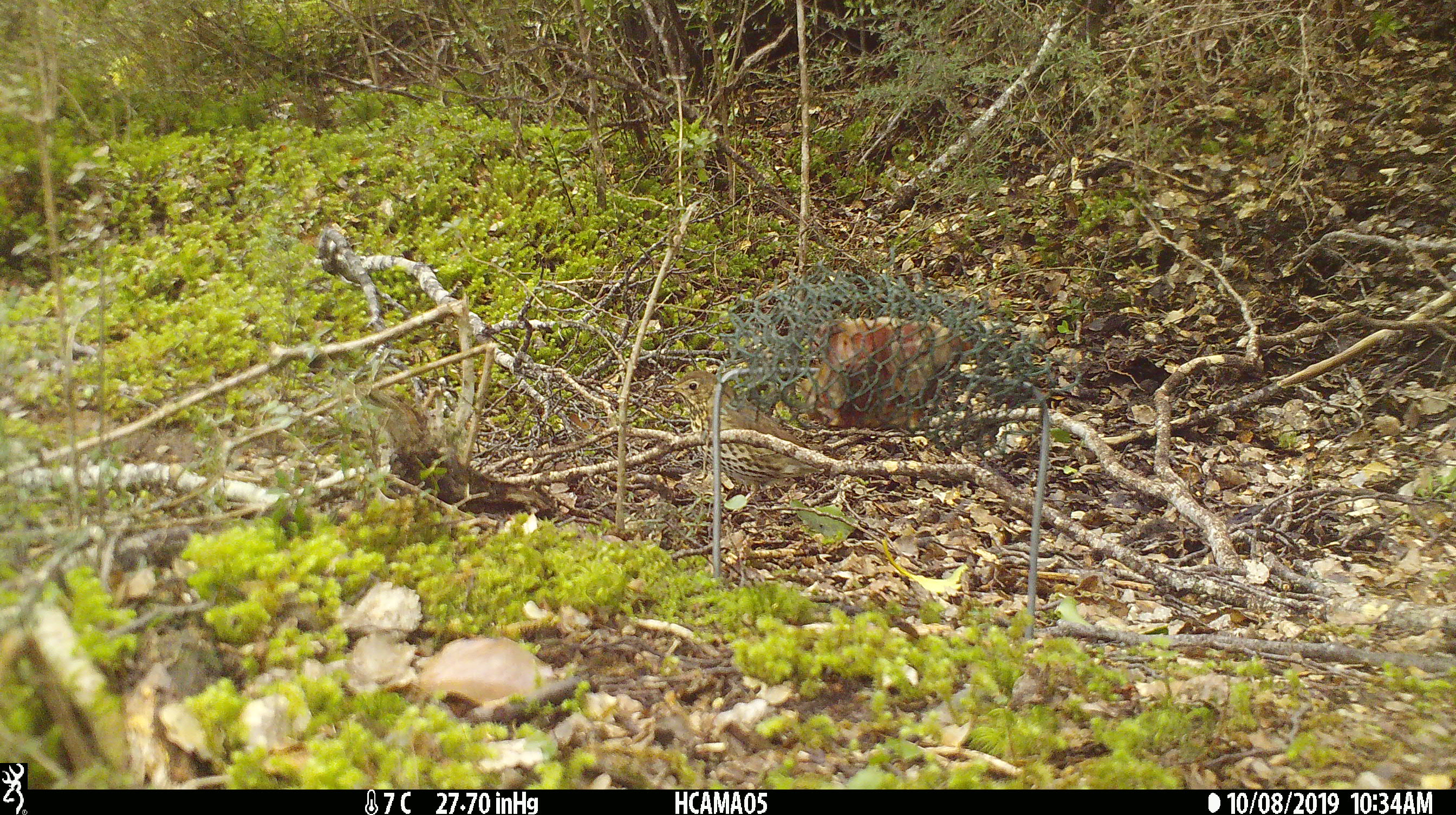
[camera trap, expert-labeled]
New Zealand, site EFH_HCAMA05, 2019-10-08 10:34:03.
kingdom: Animalia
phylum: Chordata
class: Aves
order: Passeriformes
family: Turdidae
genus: Turdus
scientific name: Turdus philomelos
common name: song thrush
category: thrush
Thrush (song thrush) (Turdus philomelos).